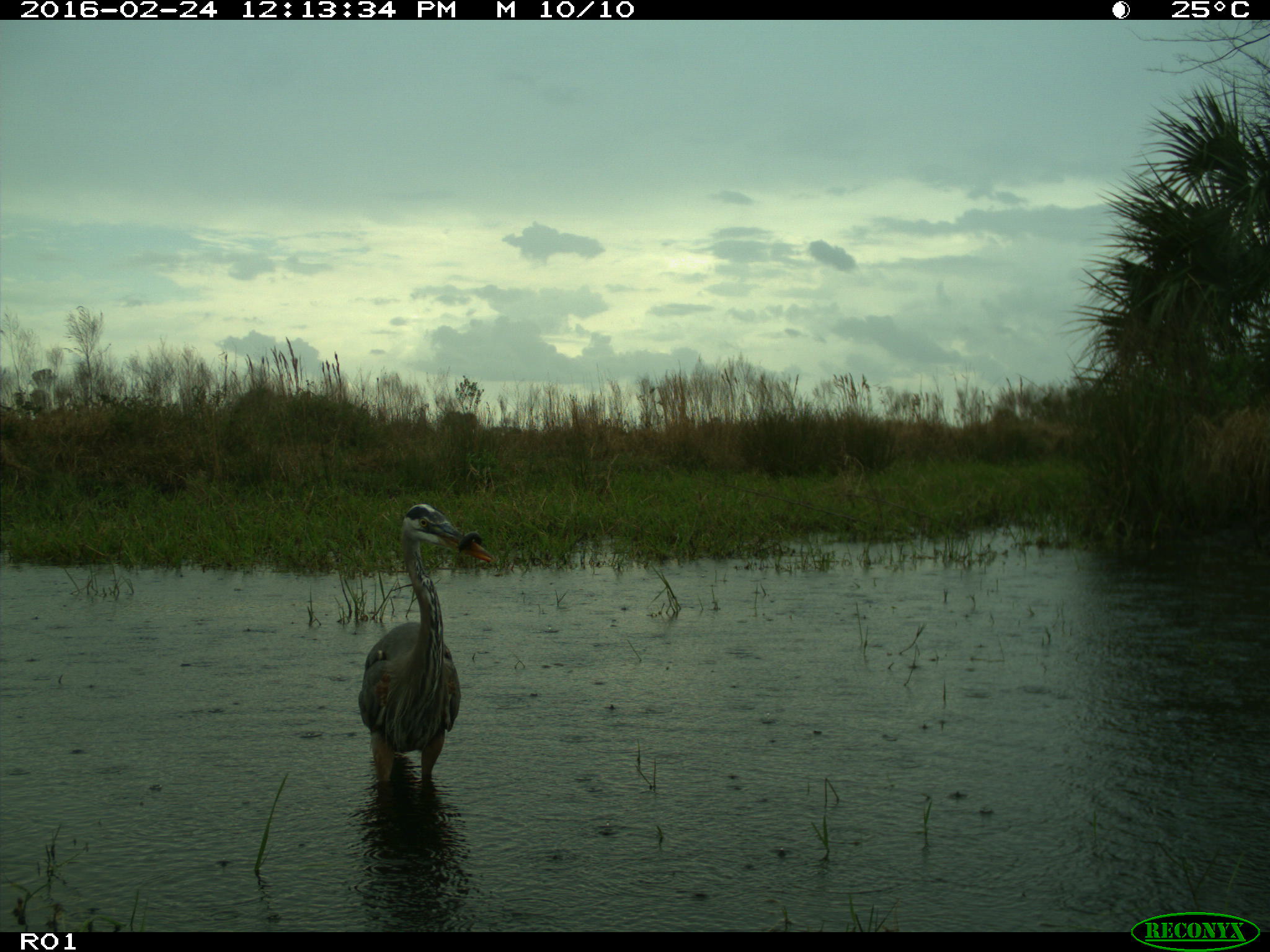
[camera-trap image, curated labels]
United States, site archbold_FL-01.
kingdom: Animalia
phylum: Chordata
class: Aves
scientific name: Aves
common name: birds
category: unidentified bird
Unidentified bird (birds) (Aves).